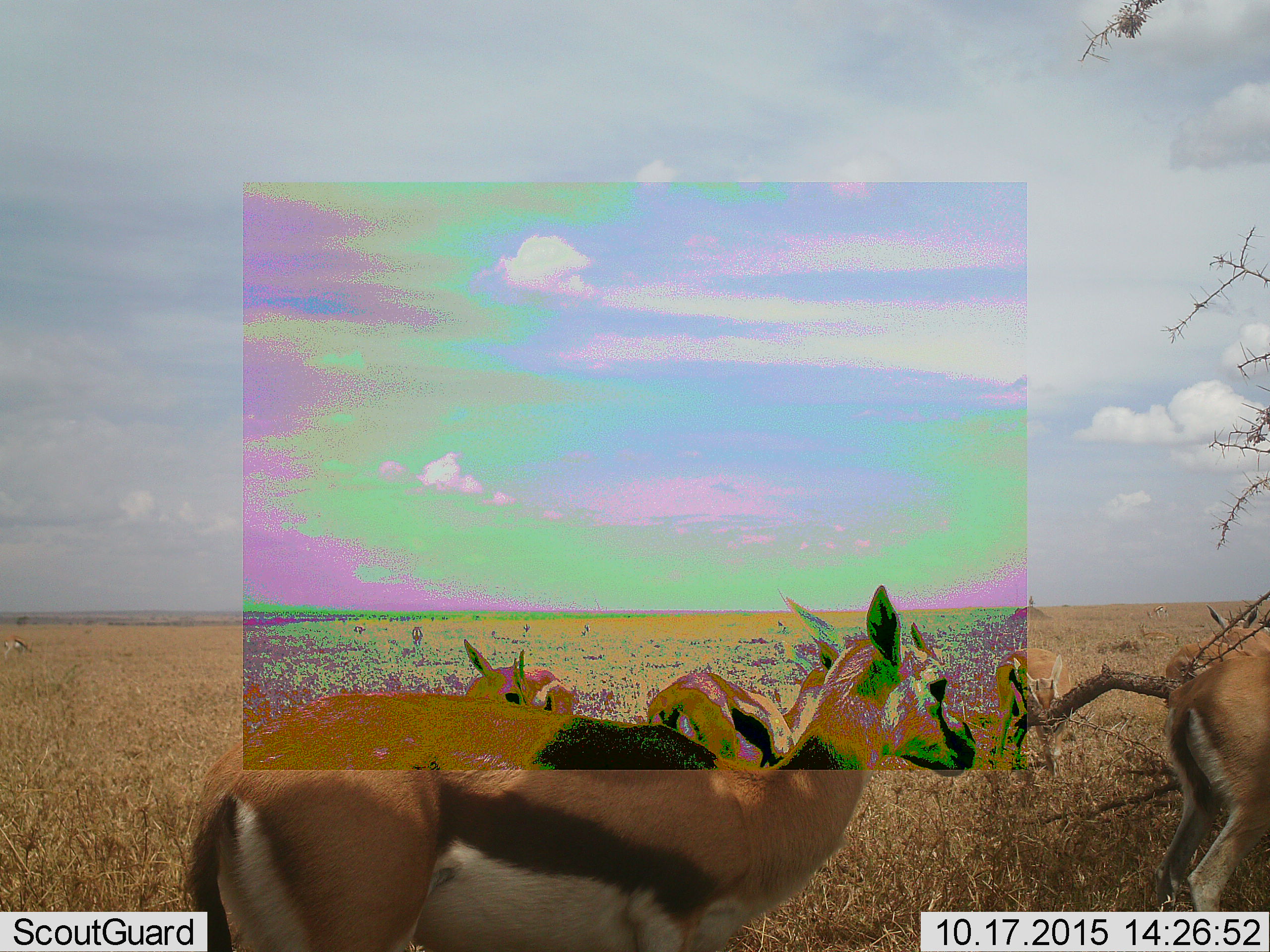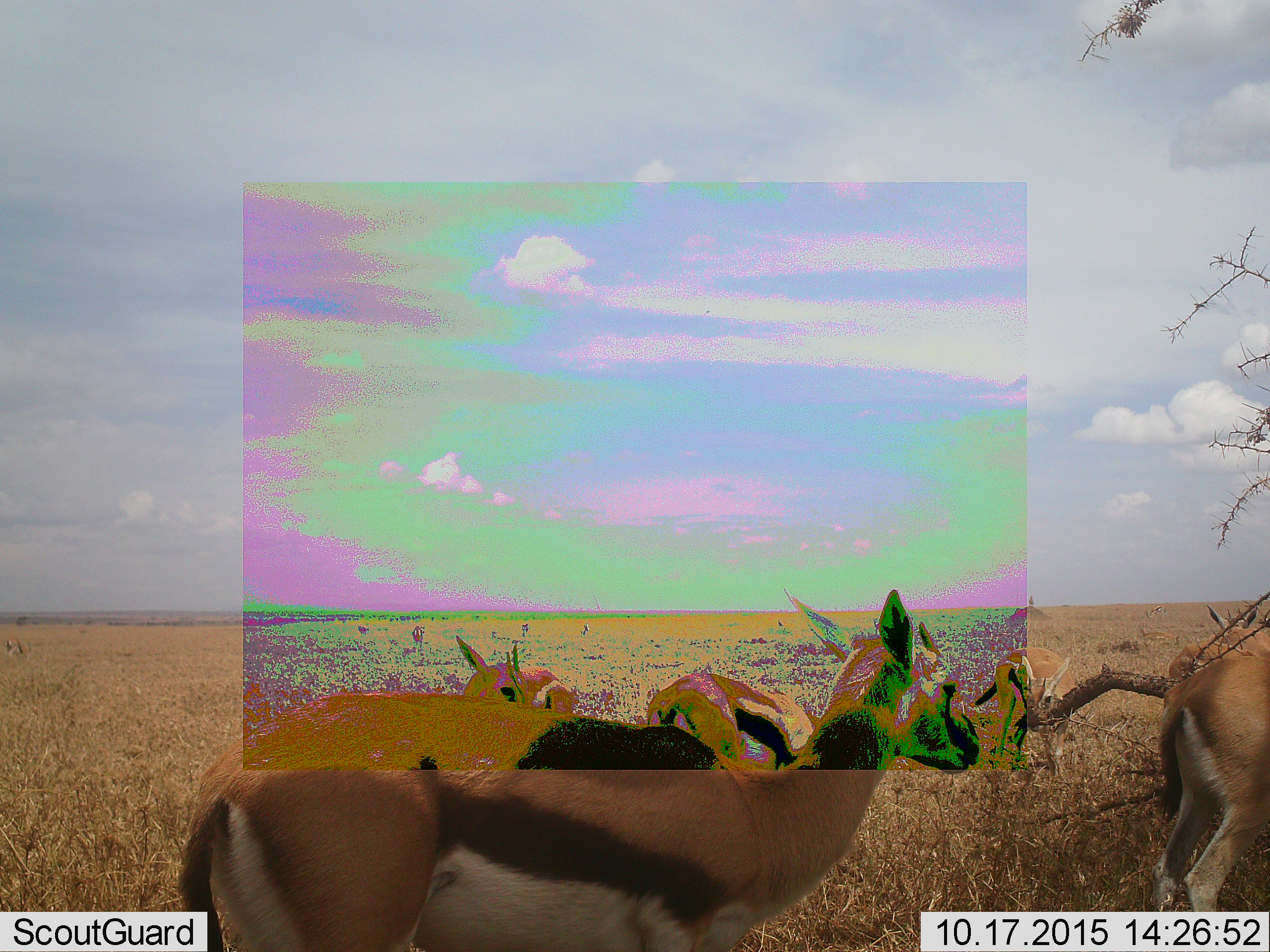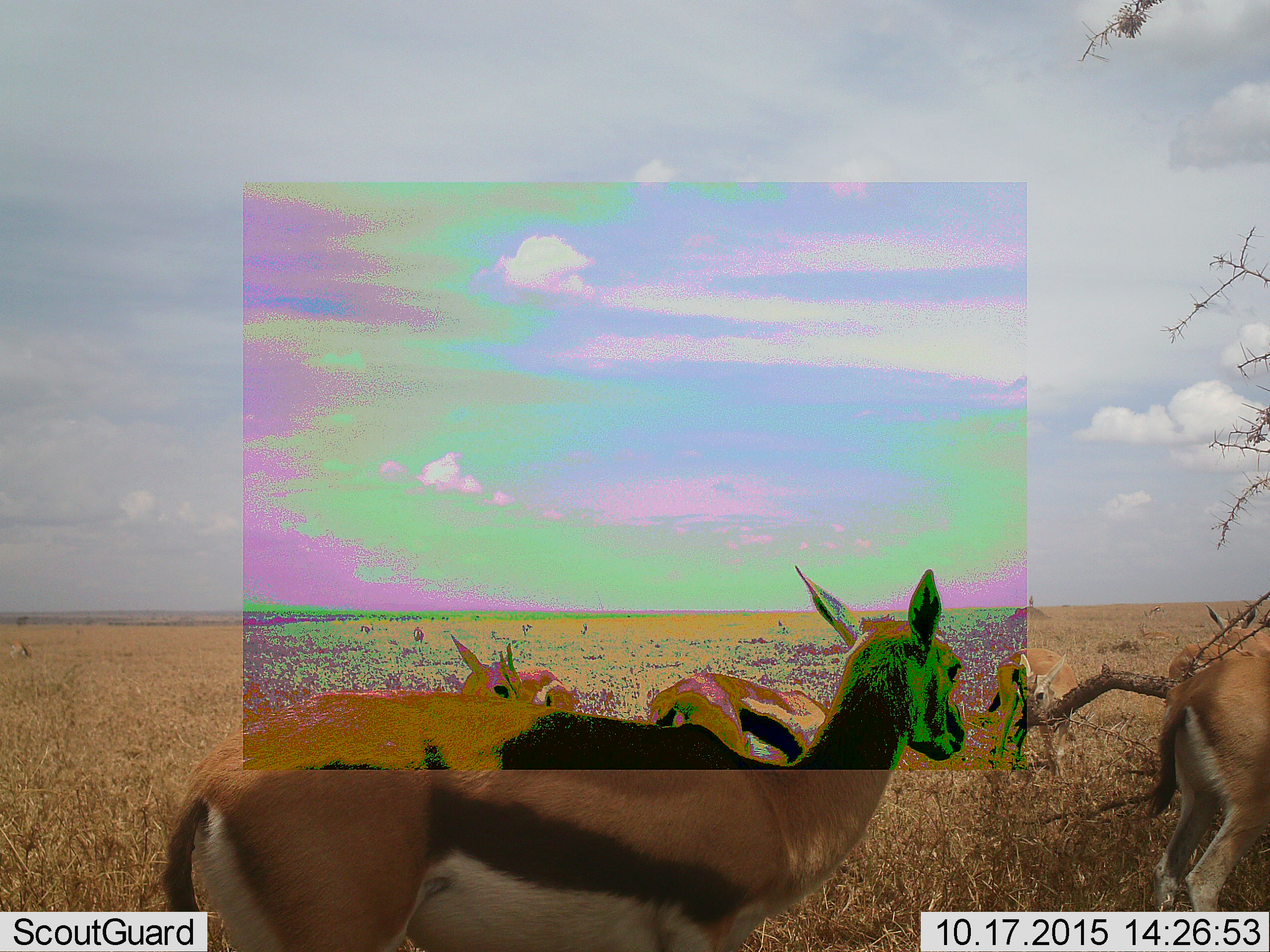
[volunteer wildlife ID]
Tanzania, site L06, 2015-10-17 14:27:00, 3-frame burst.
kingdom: Animalia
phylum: Chordata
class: Mammalia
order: Artiodactyla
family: Bovidae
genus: Eudorcas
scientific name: Eudorcas thomsonii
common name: thomson's gazelle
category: gazellethomsons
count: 7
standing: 100%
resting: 0%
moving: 22%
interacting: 11%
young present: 11%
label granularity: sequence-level